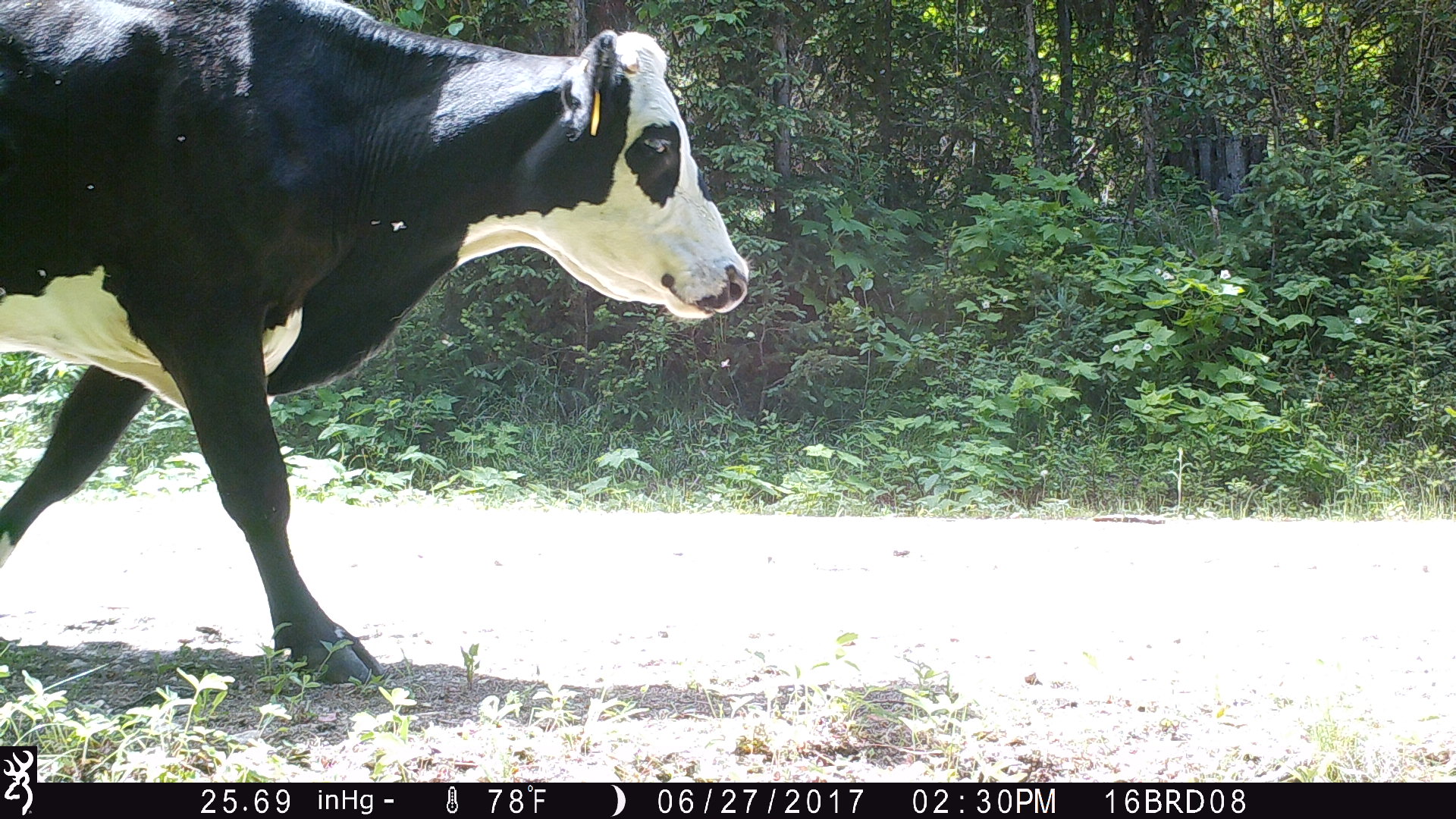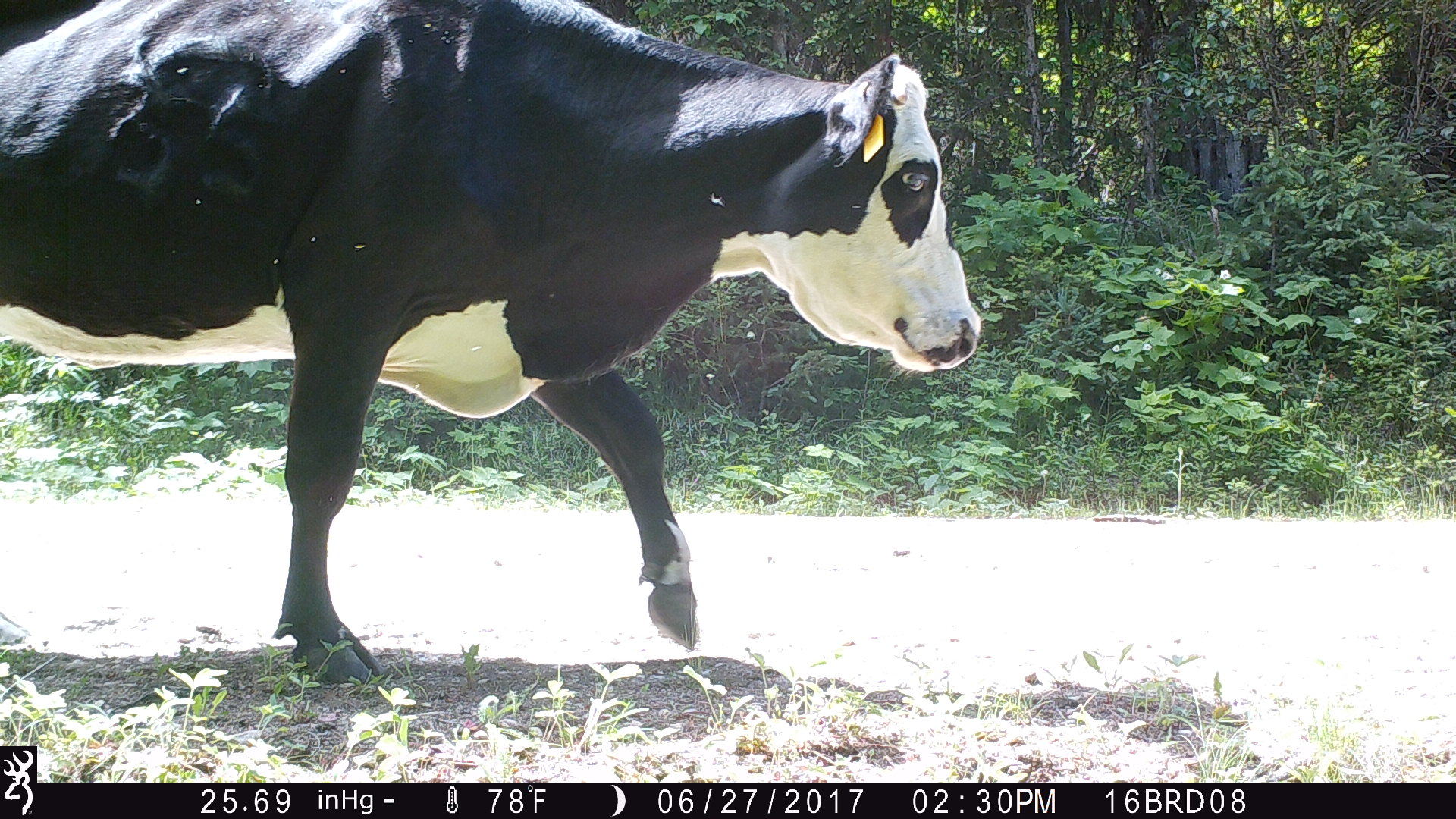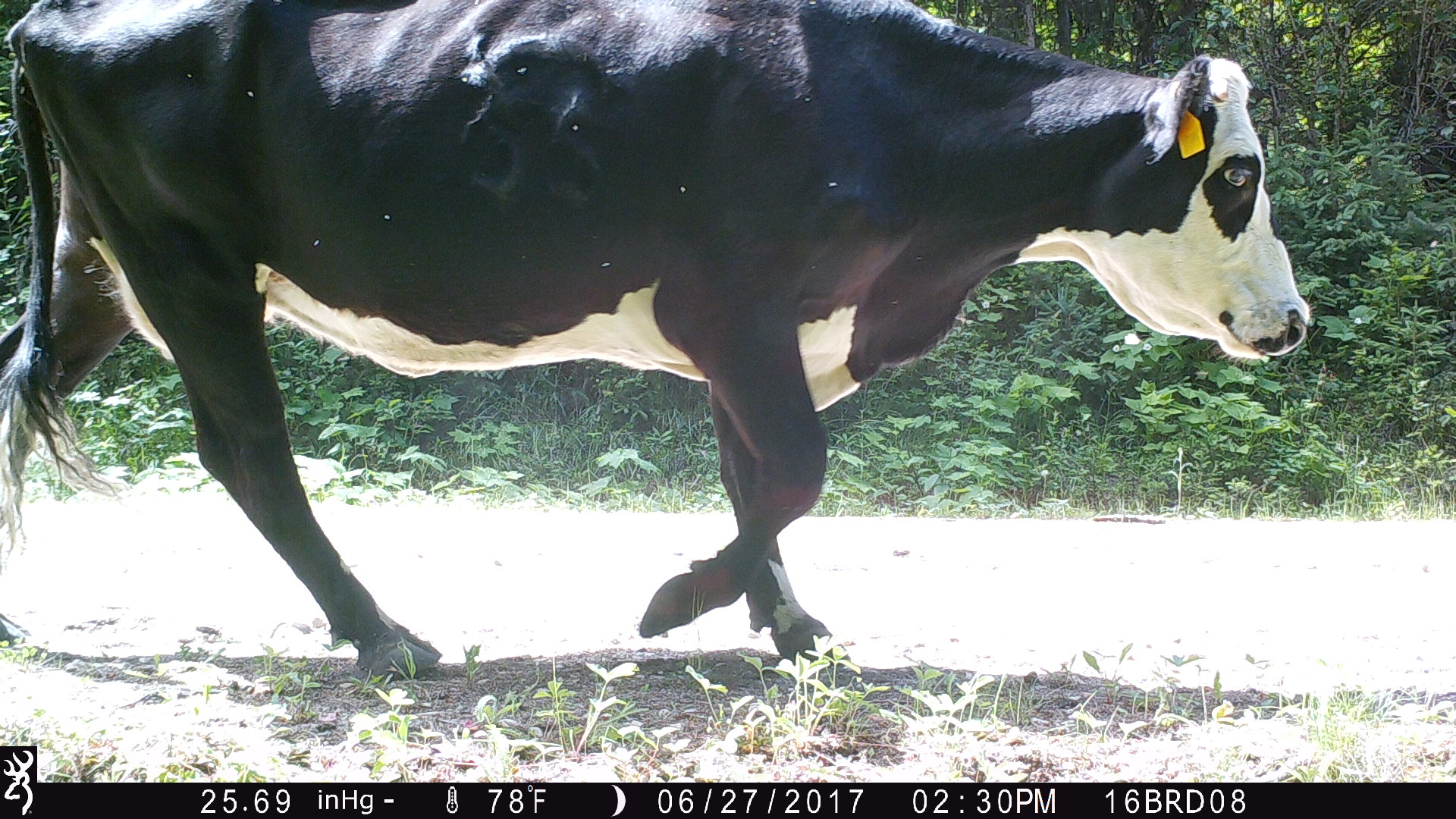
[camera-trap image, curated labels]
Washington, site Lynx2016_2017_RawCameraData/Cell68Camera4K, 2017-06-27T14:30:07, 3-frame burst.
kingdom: Animalia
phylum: Chordata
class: Mammalia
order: Artiodactyla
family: Bovidae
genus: Bos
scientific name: Bos taurus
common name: domestic cattle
Domestic cattle (Bos taurus). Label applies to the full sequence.